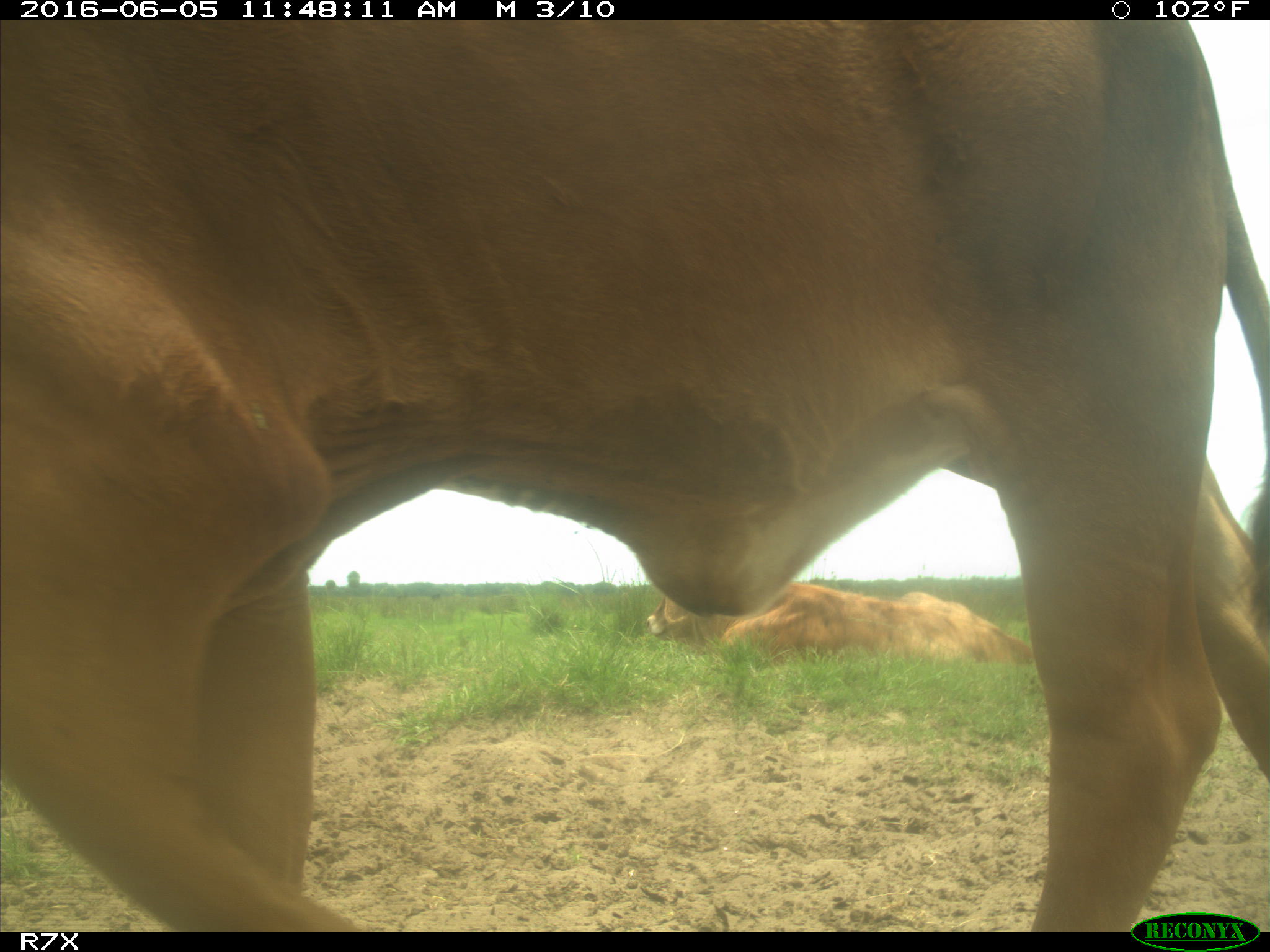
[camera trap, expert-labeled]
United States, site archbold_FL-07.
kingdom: Animalia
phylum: Chordata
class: Mammalia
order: Artiodactyla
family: Bovidae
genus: Bos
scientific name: Bos taurus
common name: domestic cow